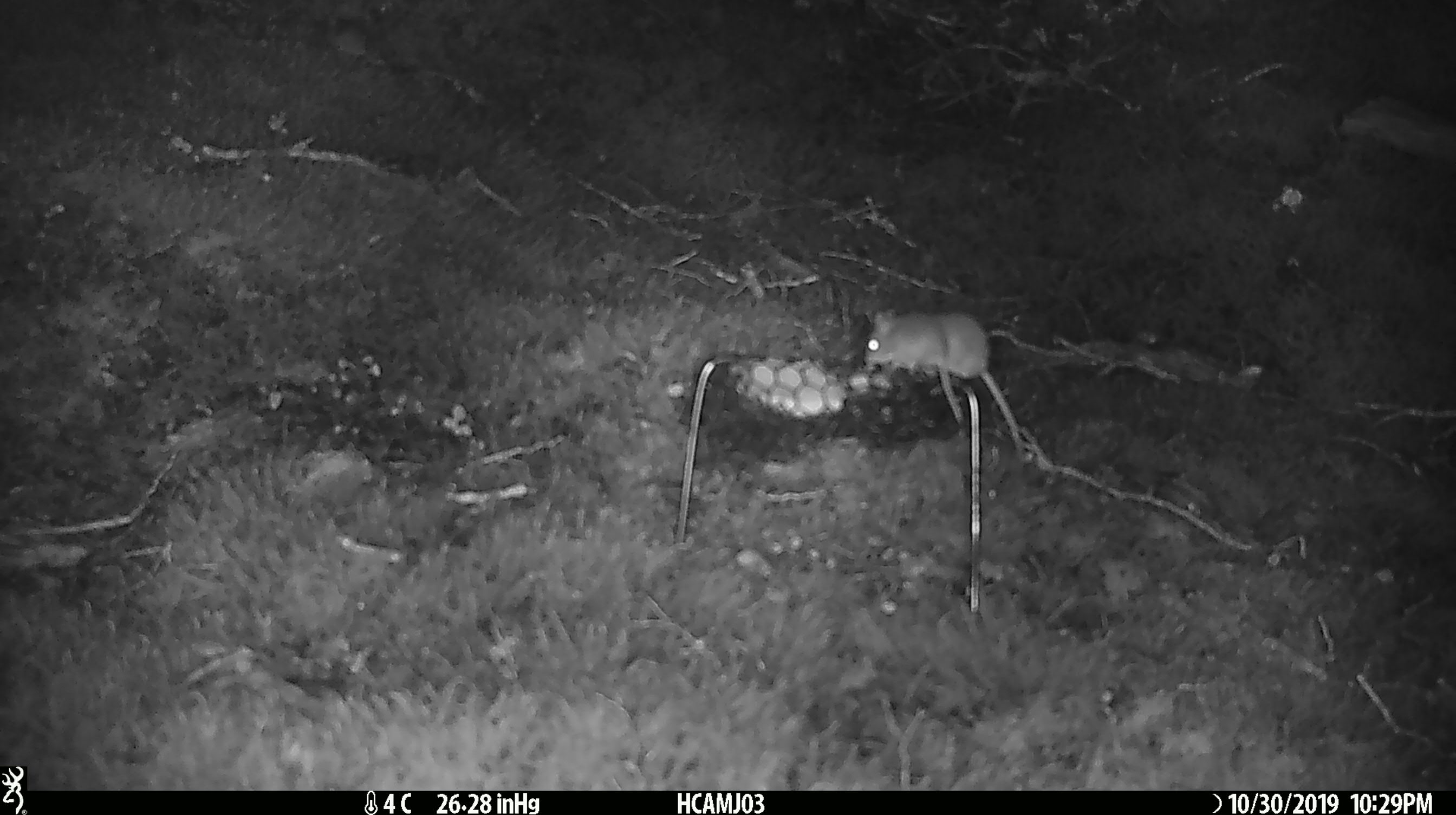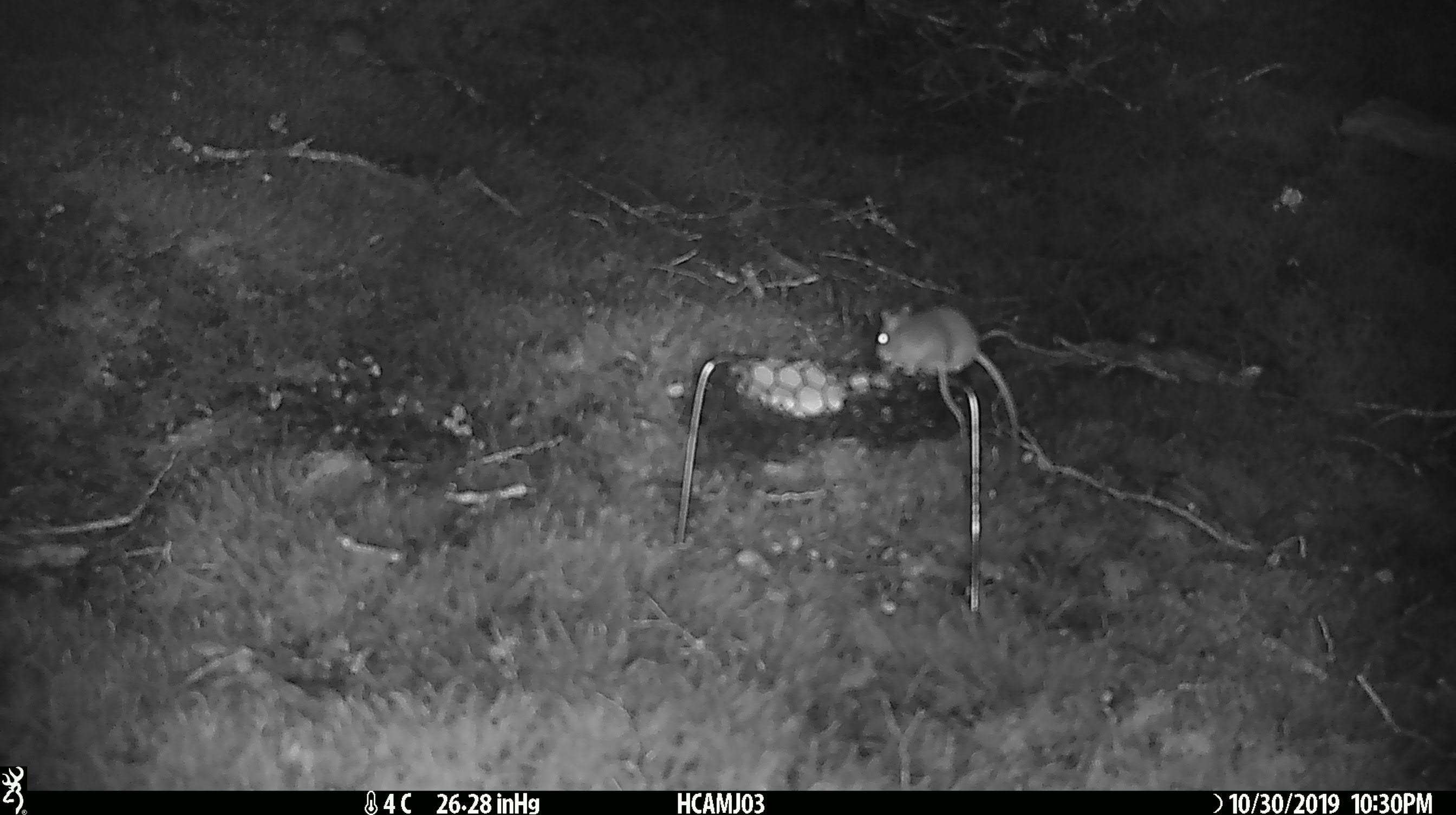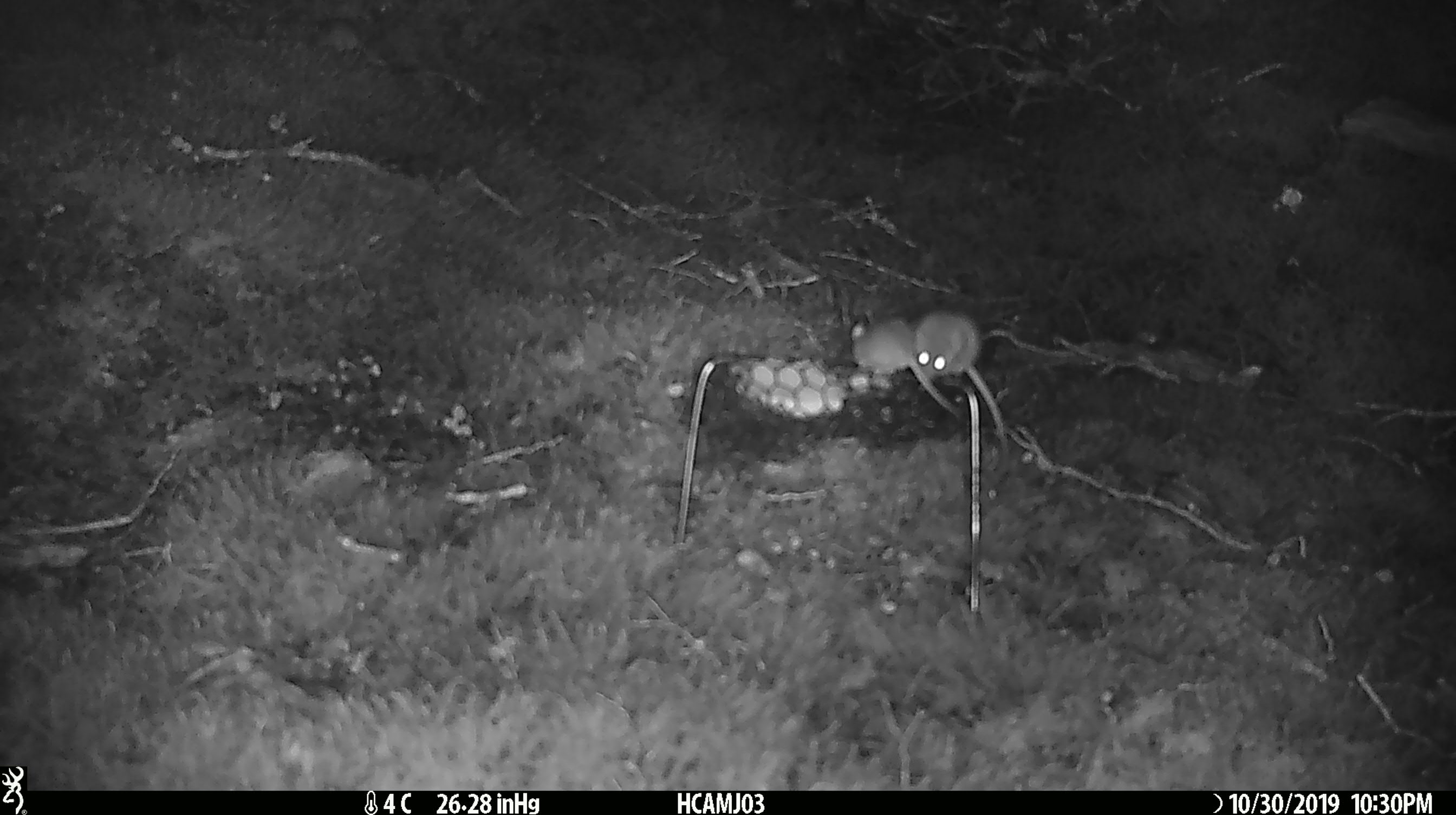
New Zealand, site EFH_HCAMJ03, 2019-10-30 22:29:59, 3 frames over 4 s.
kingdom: Animalia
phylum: Chordata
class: Mammalia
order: Rodentia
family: Muridae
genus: Mus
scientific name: Mus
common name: mouse